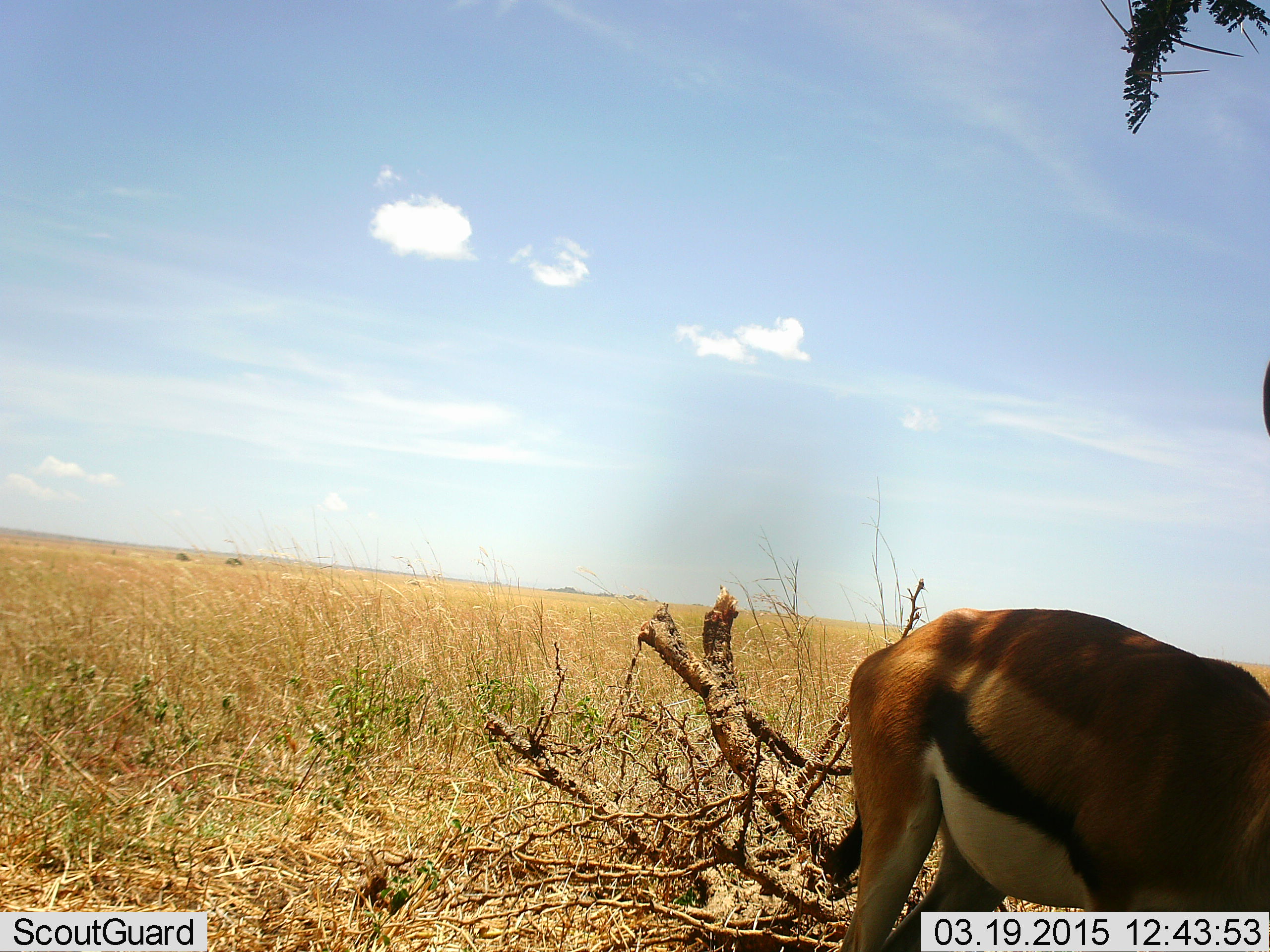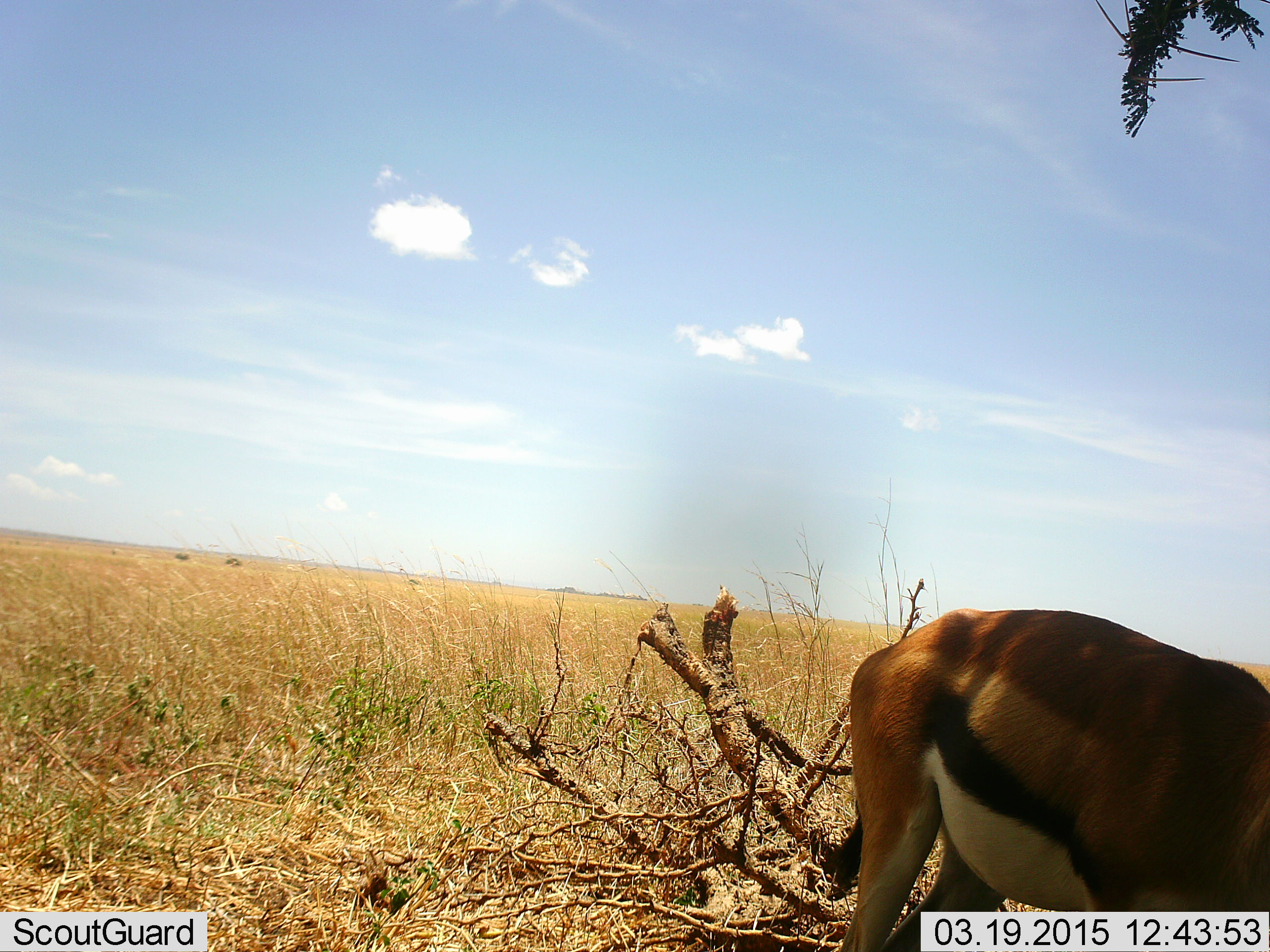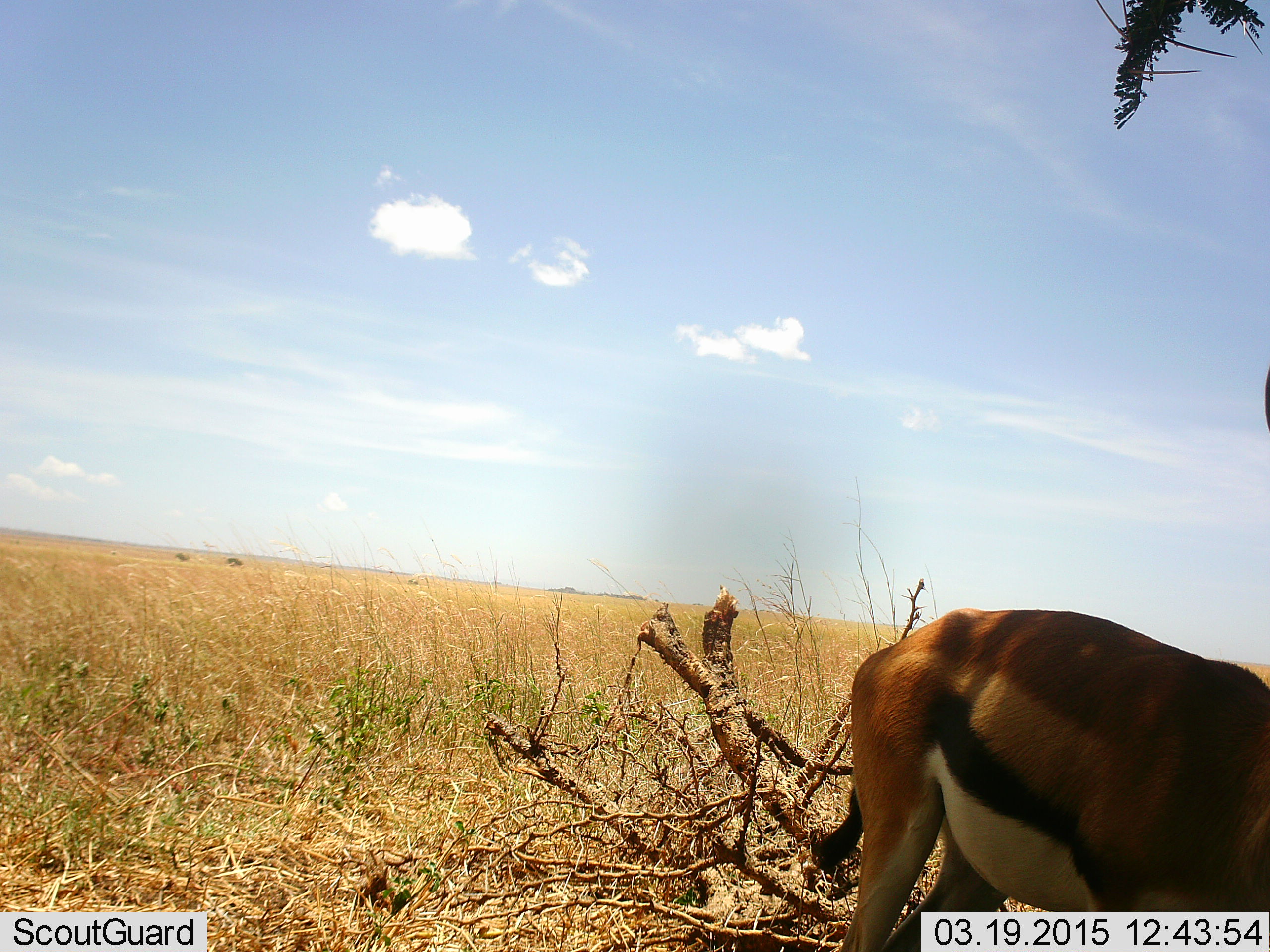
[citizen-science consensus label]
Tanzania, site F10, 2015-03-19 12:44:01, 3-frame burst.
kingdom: Animalia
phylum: Chordata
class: Mammalia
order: Artiodactyla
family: Bovidae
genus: Eudorcas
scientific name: Eudorcas thomsonii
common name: thomson's gazelle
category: gazellethomsons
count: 1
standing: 80%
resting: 0%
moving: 0%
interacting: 0%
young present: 0%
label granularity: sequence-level